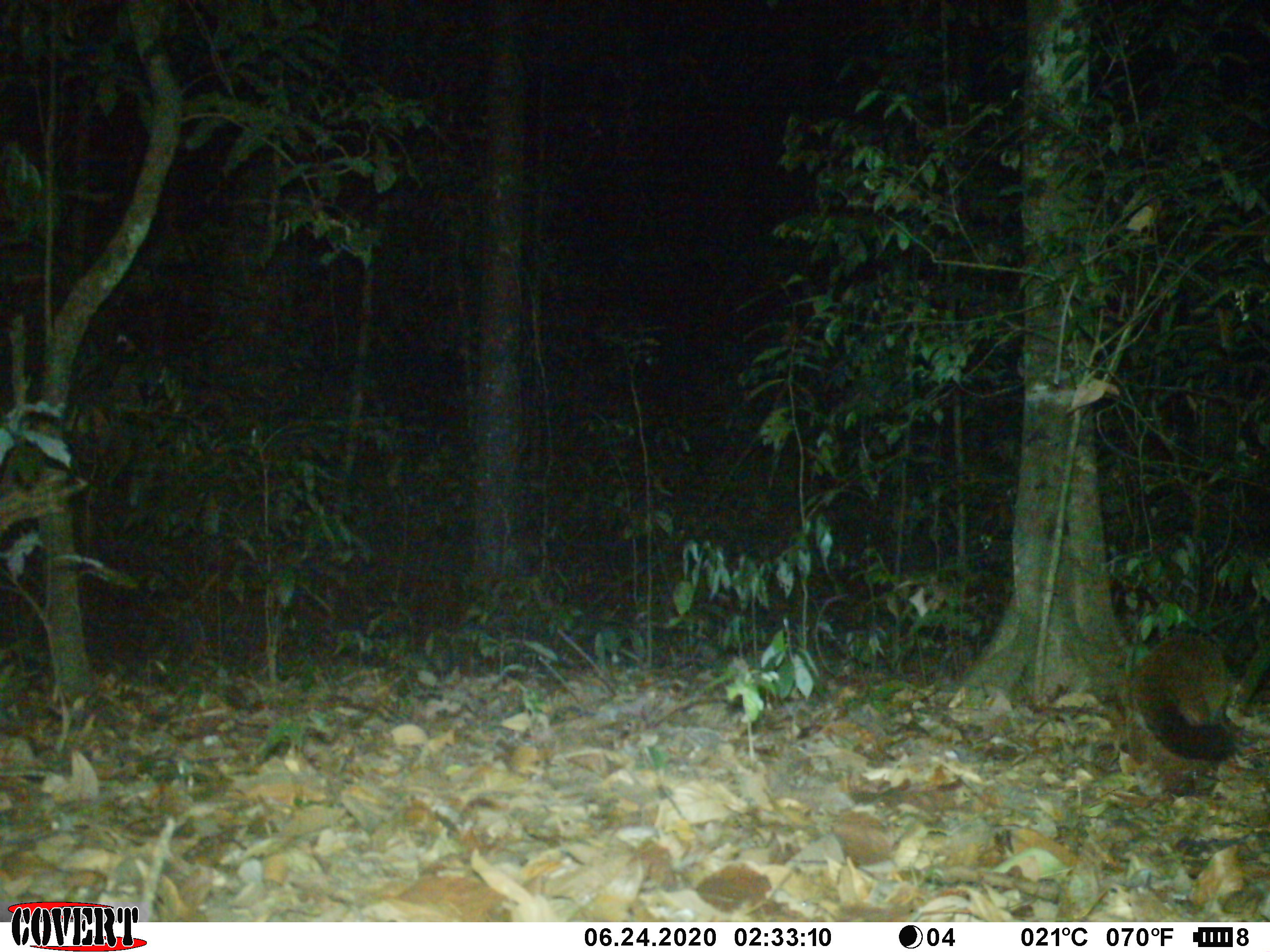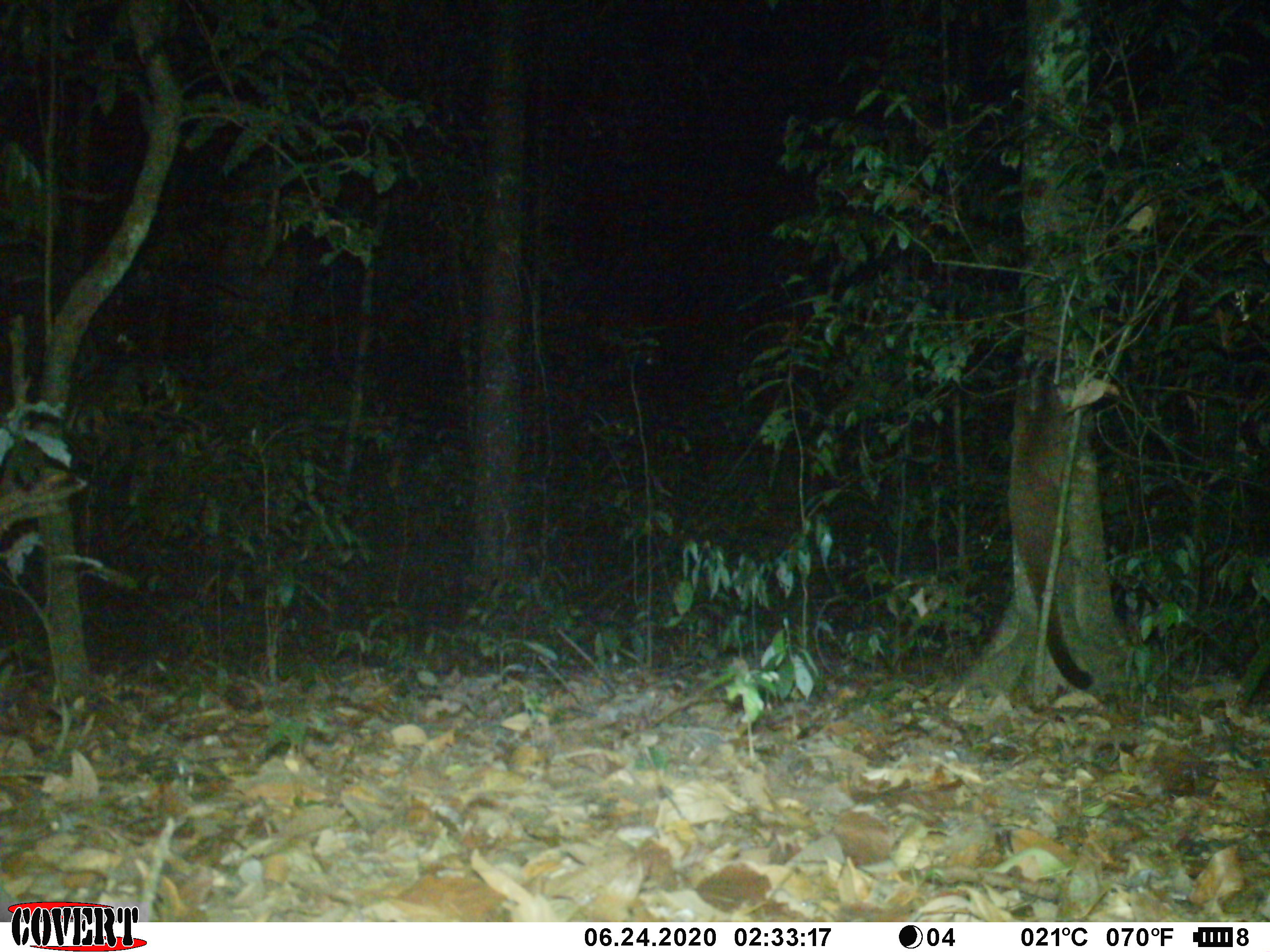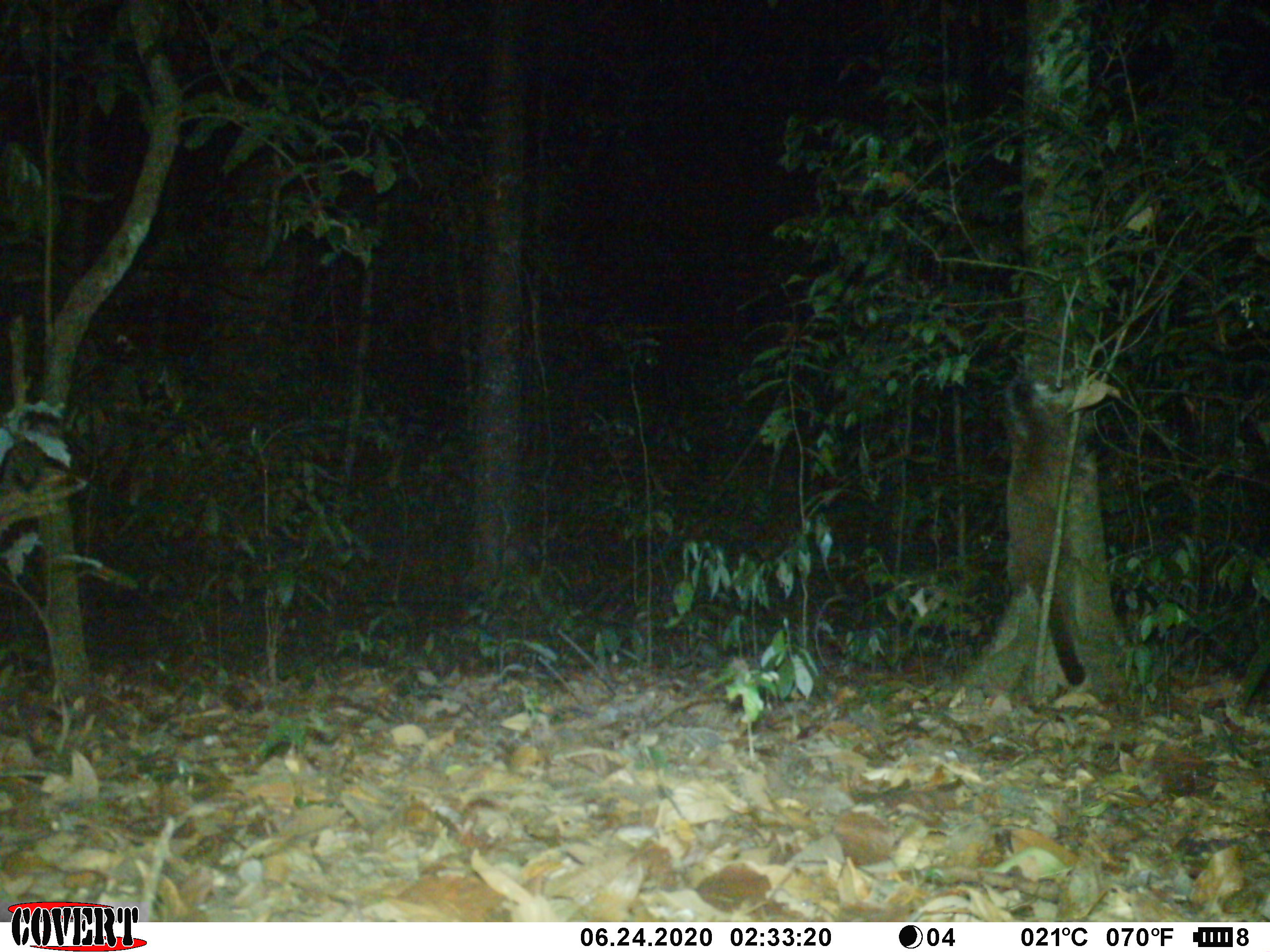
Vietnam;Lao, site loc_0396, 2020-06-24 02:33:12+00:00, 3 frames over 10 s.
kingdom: Animalia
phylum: Chordata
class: Mammalia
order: Carnivora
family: Viverridae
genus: Paguma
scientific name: Paguma larvata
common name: masked palm civet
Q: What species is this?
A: Masked palm civet (Paguma larvata).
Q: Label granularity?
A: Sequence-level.